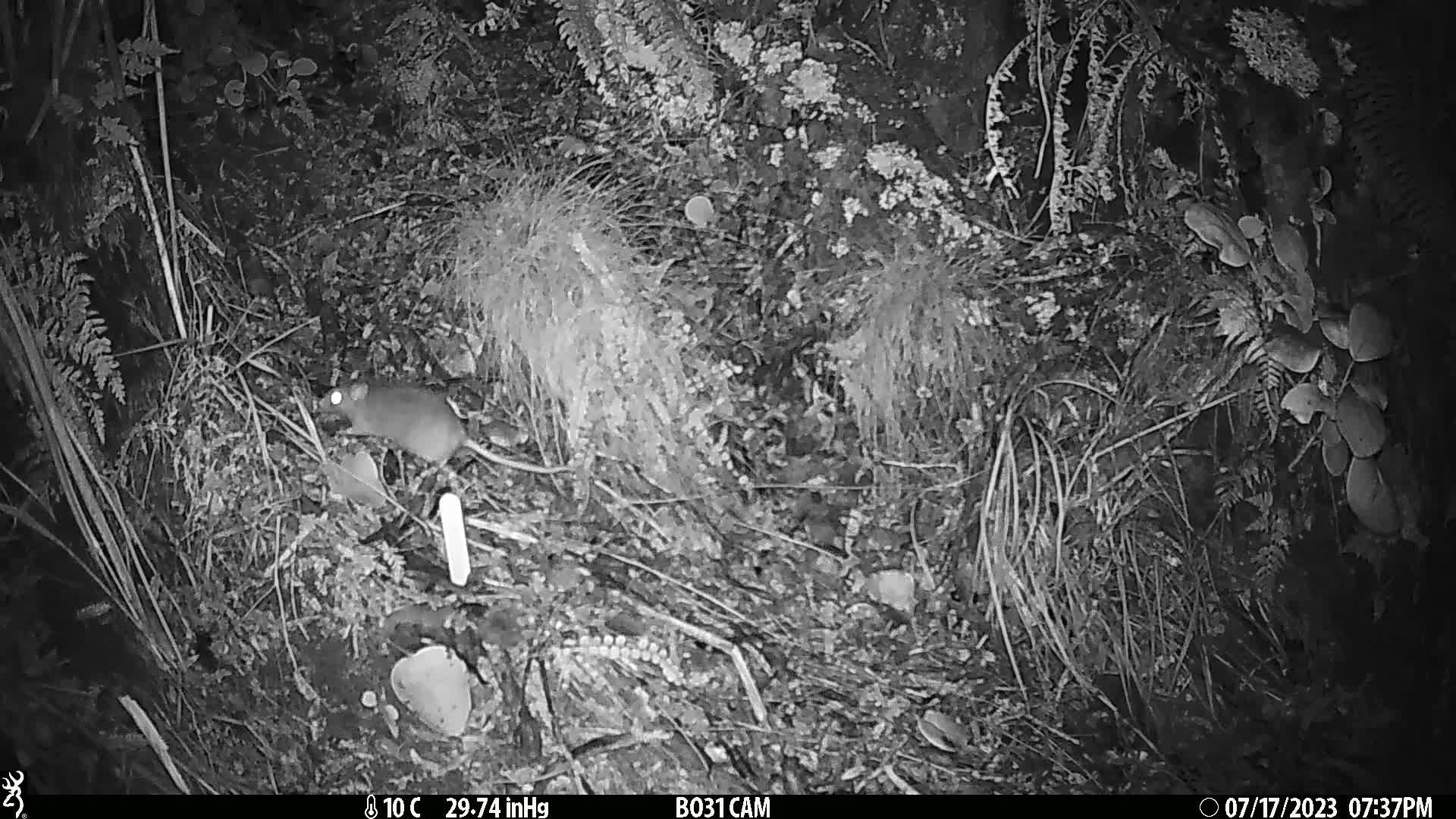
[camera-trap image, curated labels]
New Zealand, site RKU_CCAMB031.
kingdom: Animalia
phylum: Chordata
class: Mammalia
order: Rodentia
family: Muridae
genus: Rattus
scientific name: Rattus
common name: rat